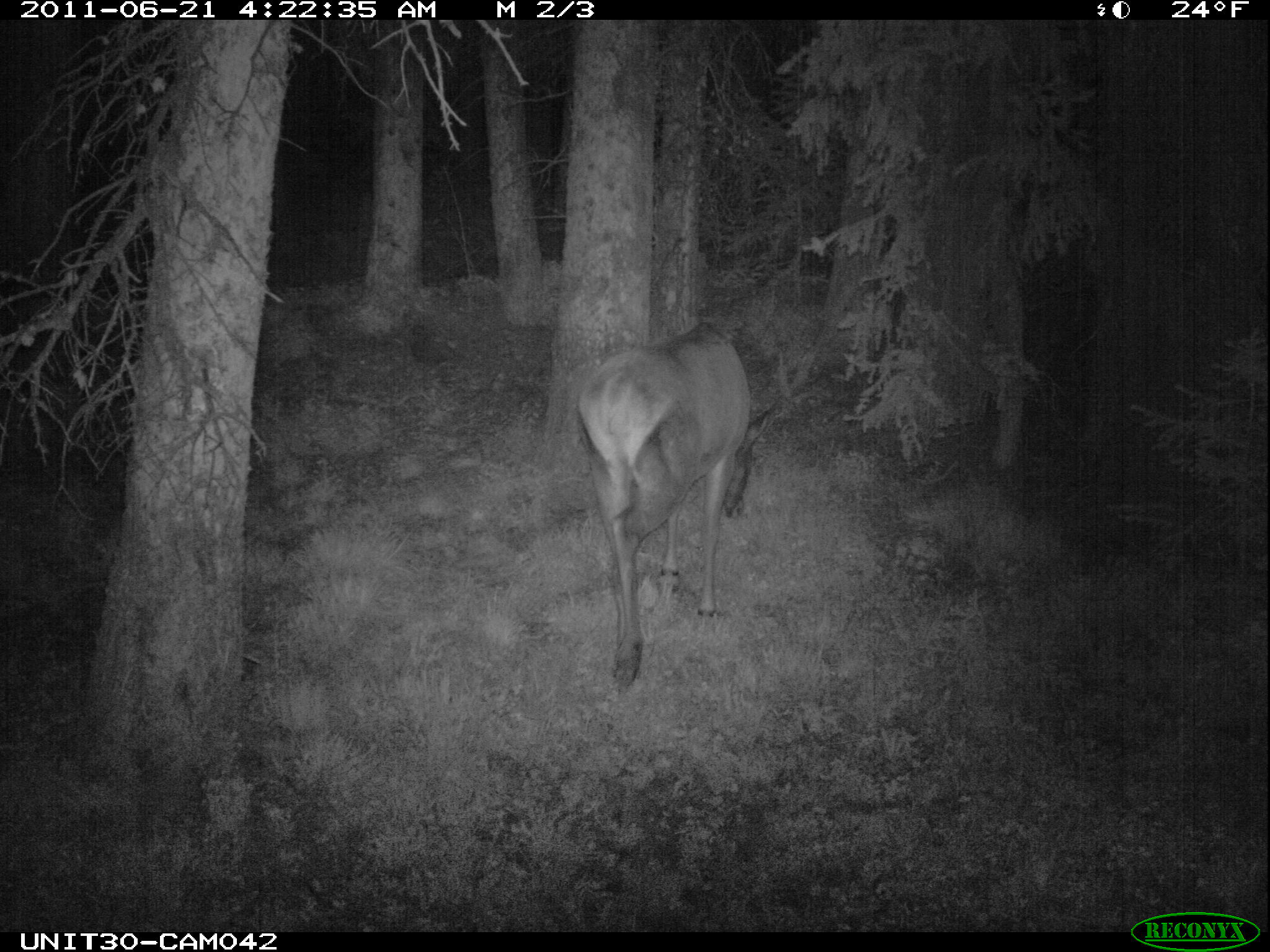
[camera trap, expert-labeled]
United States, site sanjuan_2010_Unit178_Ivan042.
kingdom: Animalia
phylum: Chordata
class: Mammalia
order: Artiodactyla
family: Cervidae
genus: Cervus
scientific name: Cervus elaphus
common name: red deer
Cervus elaphus (red deer).